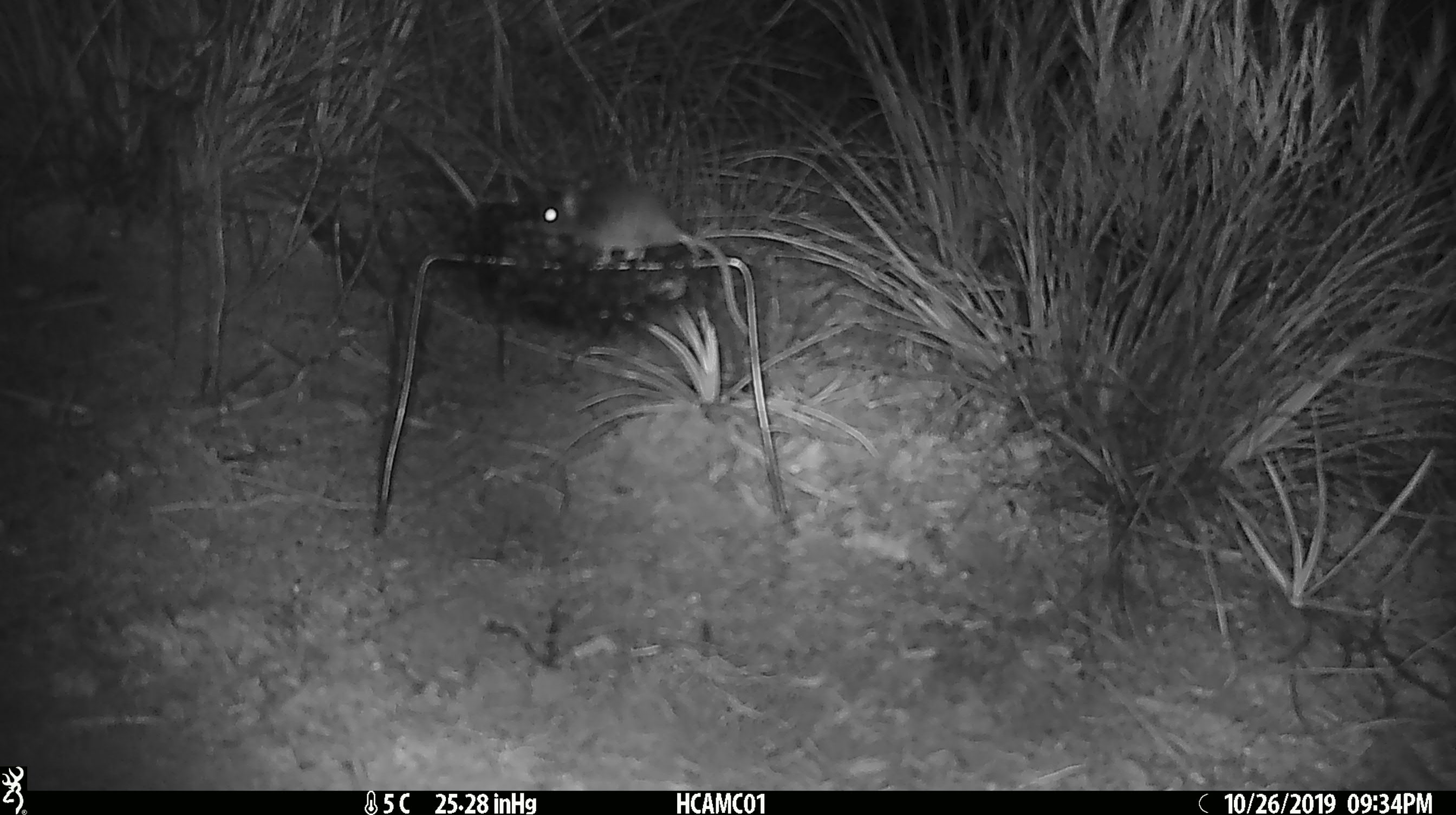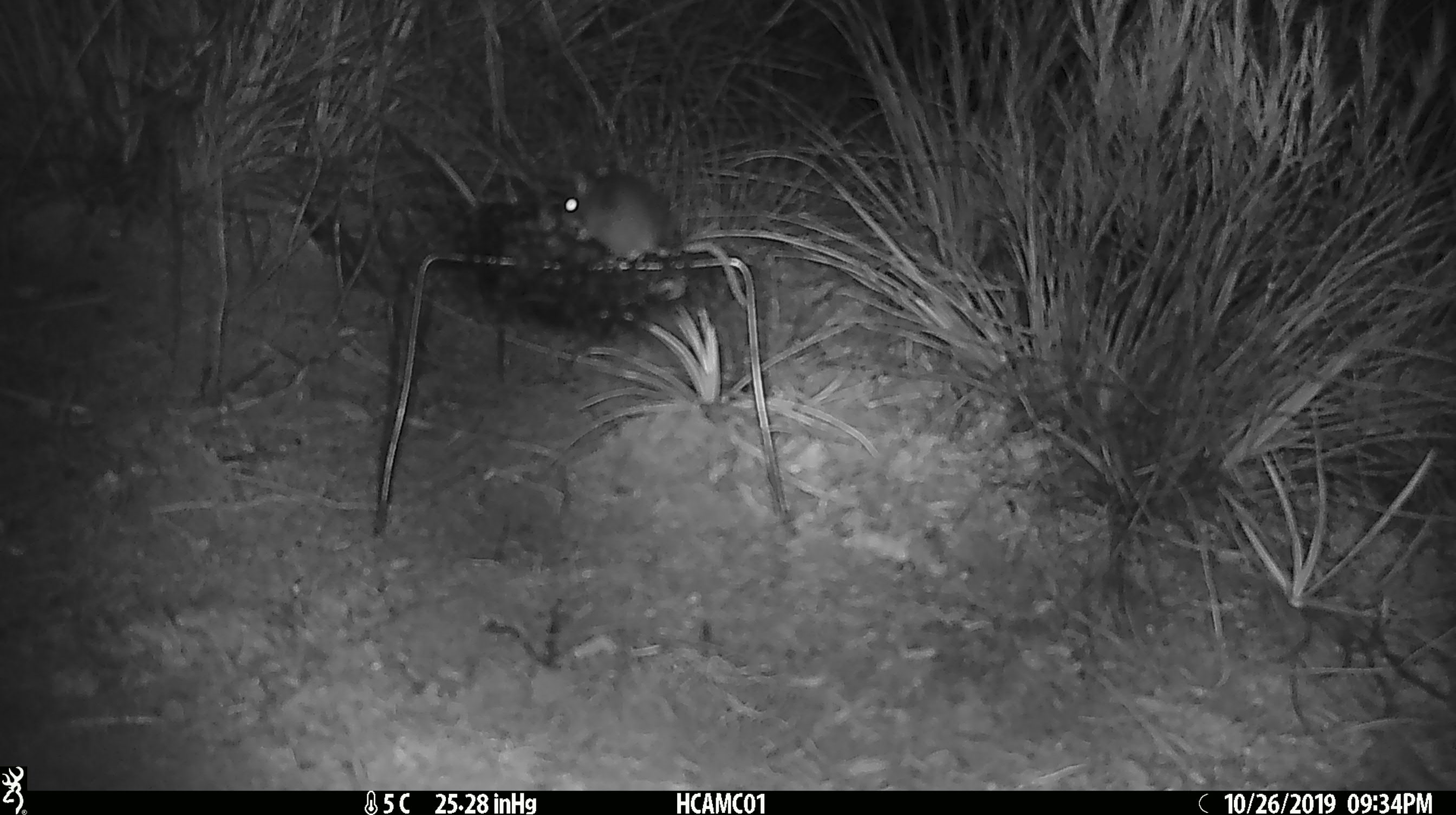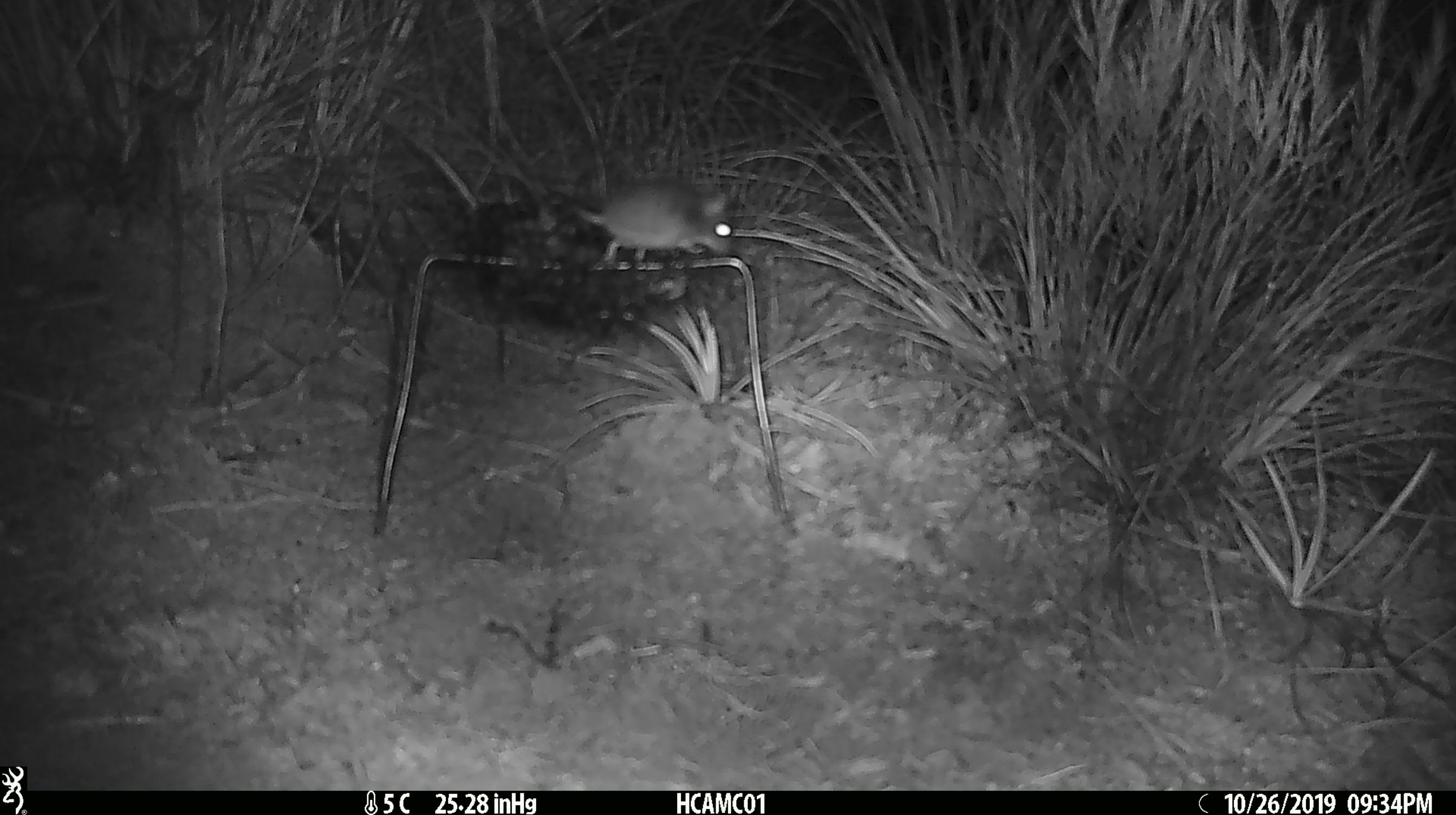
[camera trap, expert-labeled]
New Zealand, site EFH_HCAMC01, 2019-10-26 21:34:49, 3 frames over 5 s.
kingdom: Animalia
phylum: Chordata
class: Mammalia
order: Rodentia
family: Muridae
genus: Mus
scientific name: Mus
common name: mouse